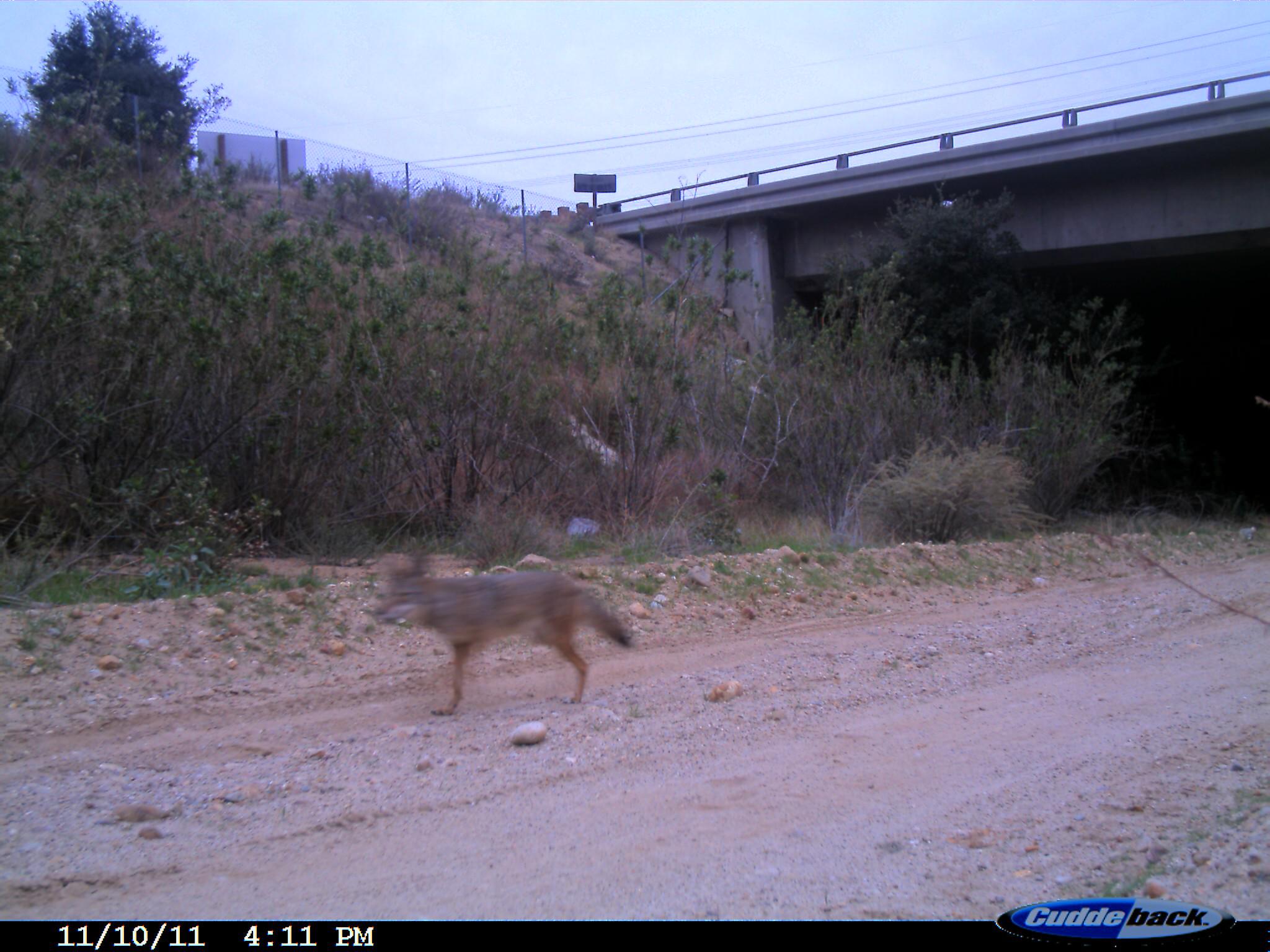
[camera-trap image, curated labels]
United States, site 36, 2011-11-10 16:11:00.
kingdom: Animalia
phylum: Chordata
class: Mammalia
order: Carnivora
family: Canidae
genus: Canis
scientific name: Canis latrans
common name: coyote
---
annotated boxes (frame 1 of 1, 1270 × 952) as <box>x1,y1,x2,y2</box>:
coyote: <box>374,562,636,719</box>